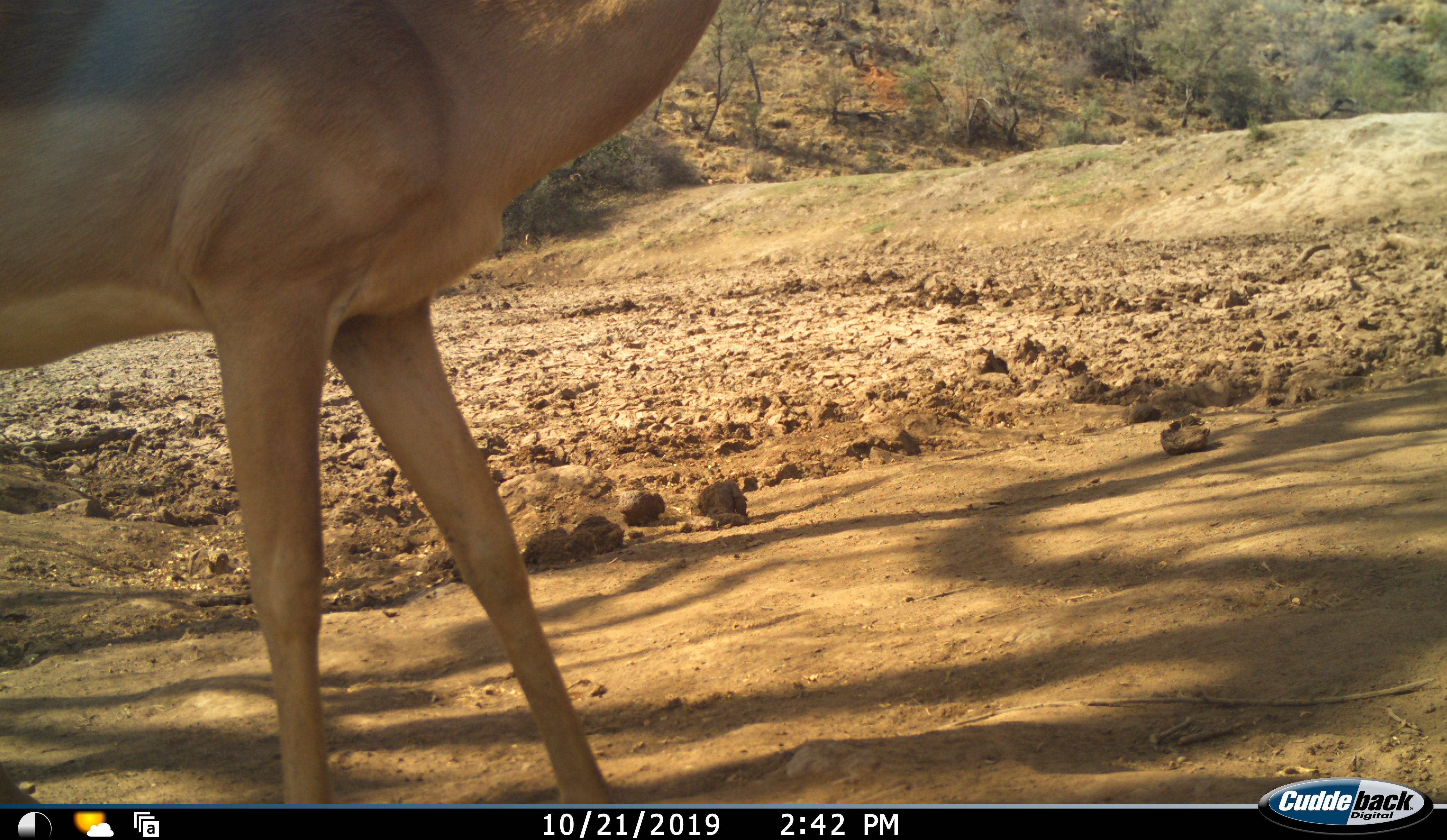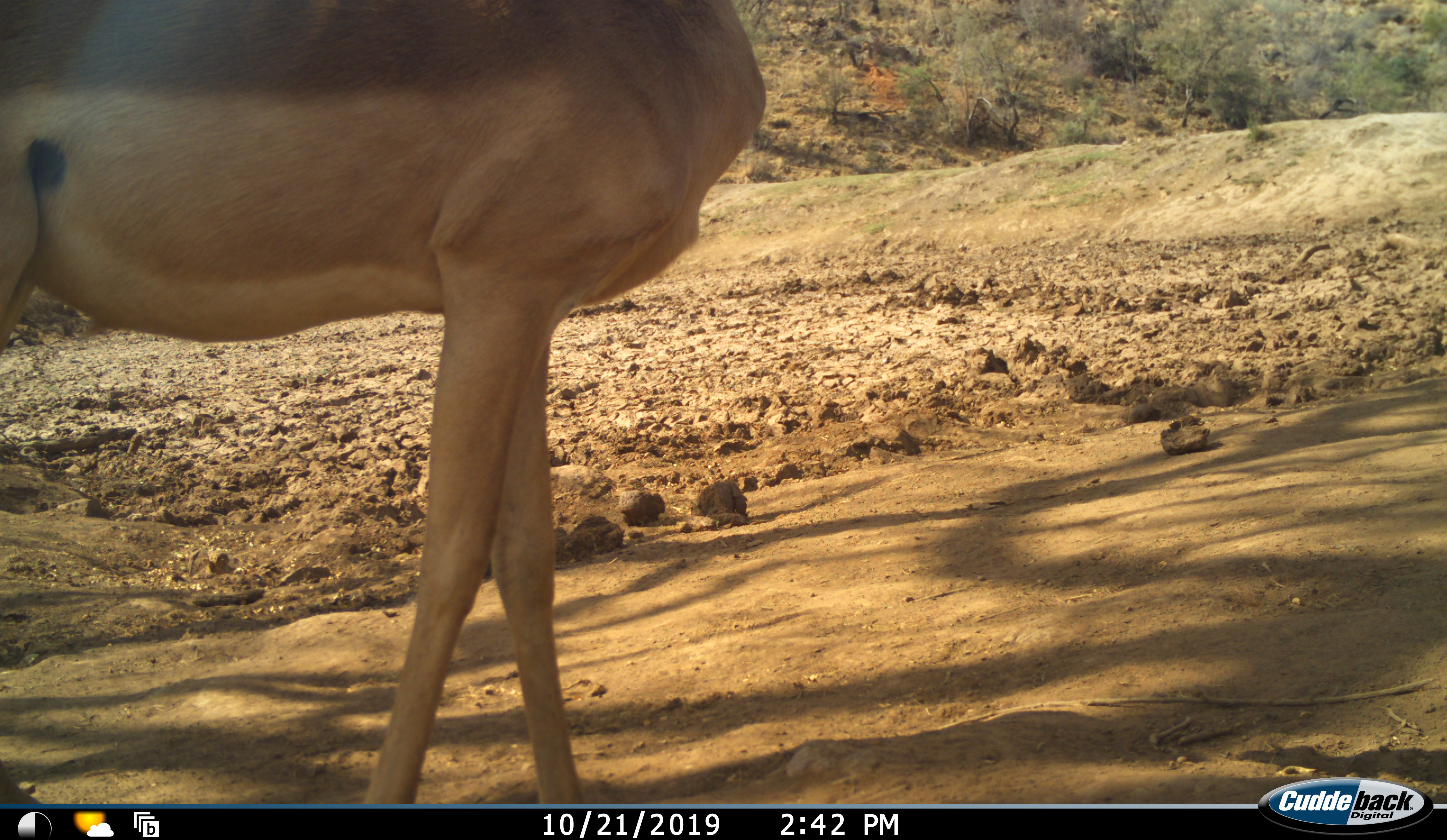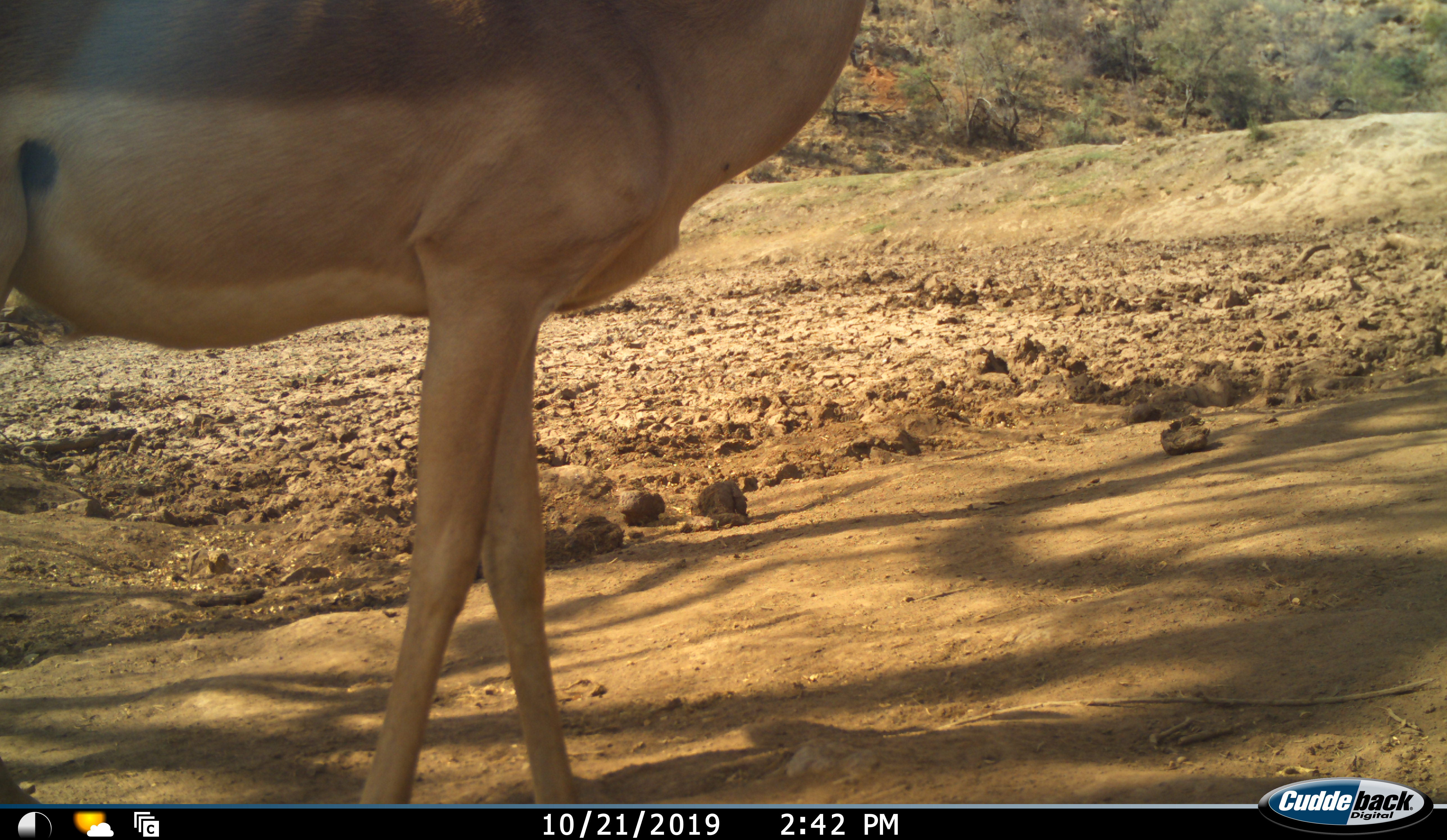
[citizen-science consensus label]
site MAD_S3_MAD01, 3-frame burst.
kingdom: Animalia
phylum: Chordata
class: Mammalia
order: Artiodactyla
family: Bovidae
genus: Aepyceros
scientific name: Aepyceros melampus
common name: impala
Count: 1.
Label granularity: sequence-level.